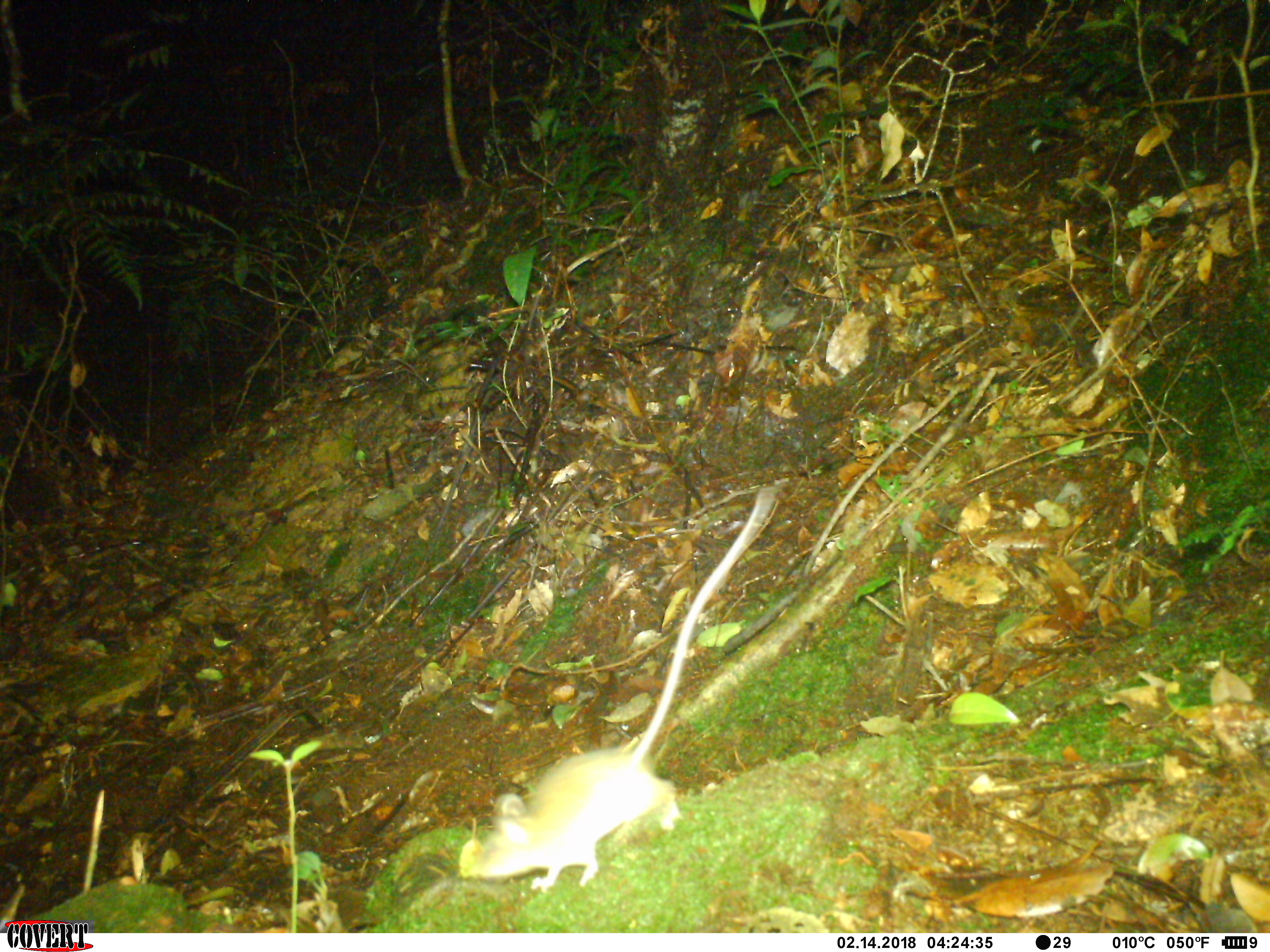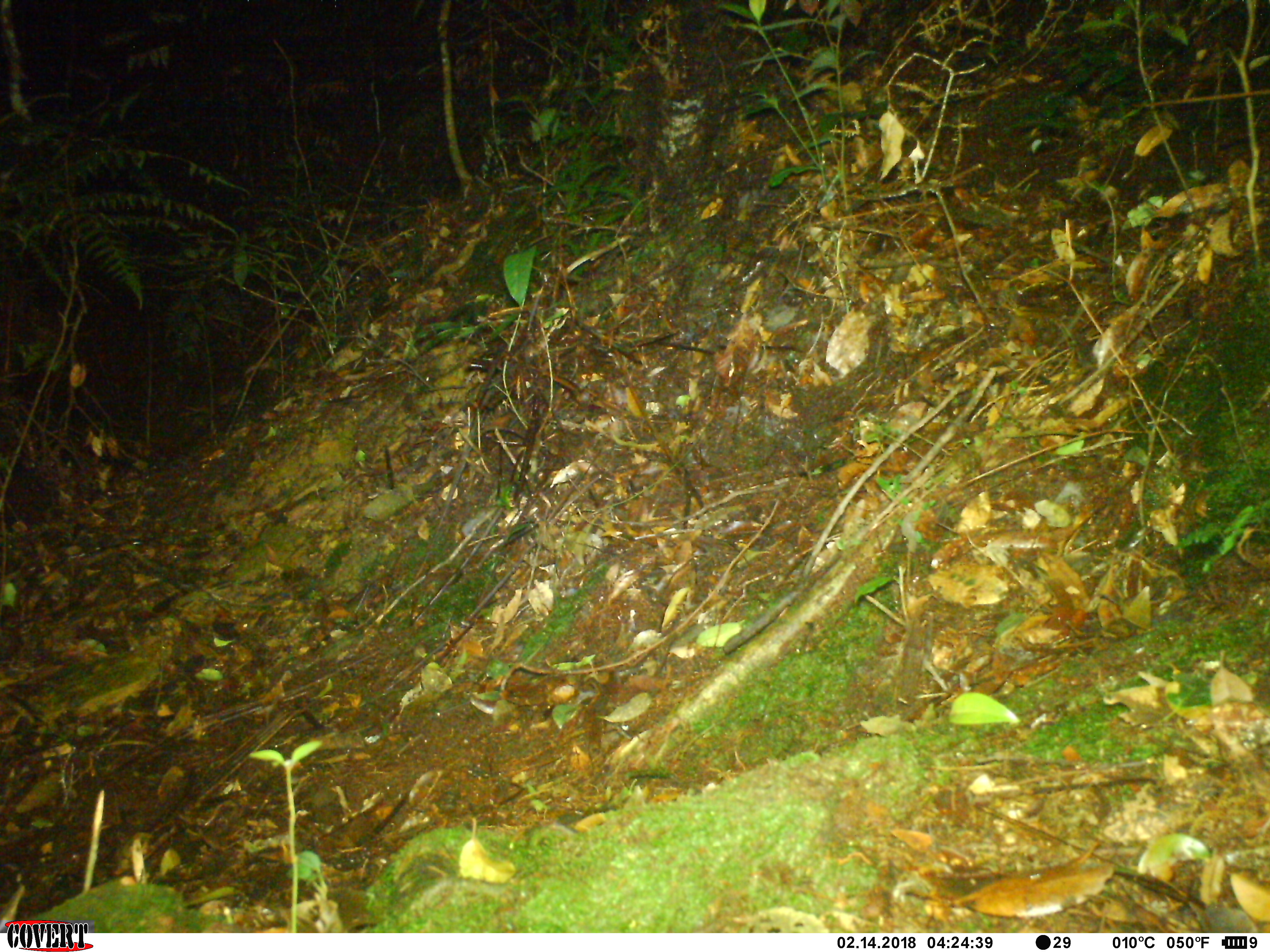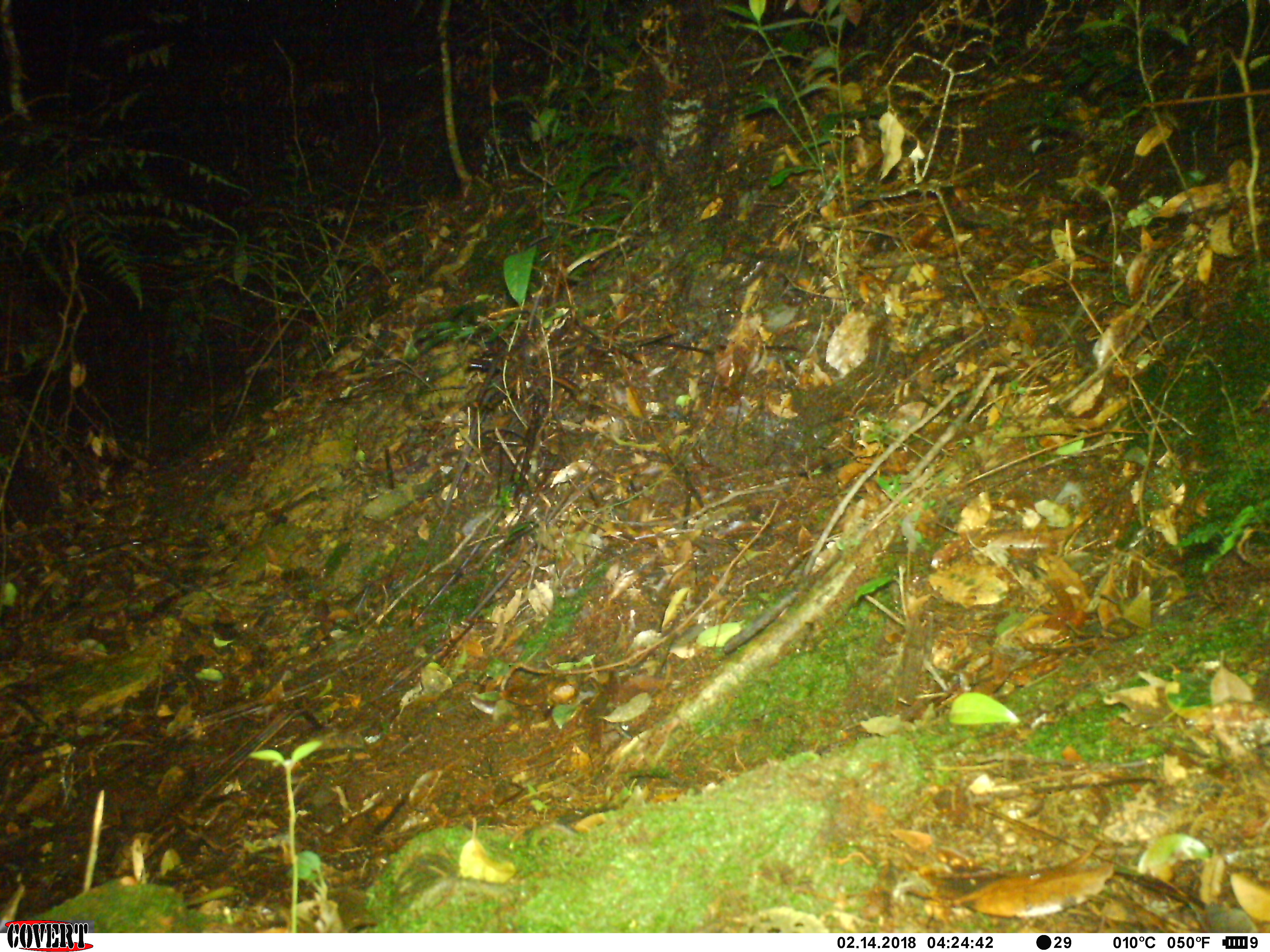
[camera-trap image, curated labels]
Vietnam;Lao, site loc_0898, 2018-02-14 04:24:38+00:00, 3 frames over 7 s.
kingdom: Animalia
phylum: Chordata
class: Mammalia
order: Rodentia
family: Muridae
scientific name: Muridae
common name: old-world mice and rats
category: unidentified murid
Unidentified murid (old-world mice and rats) (Muridae). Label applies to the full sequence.